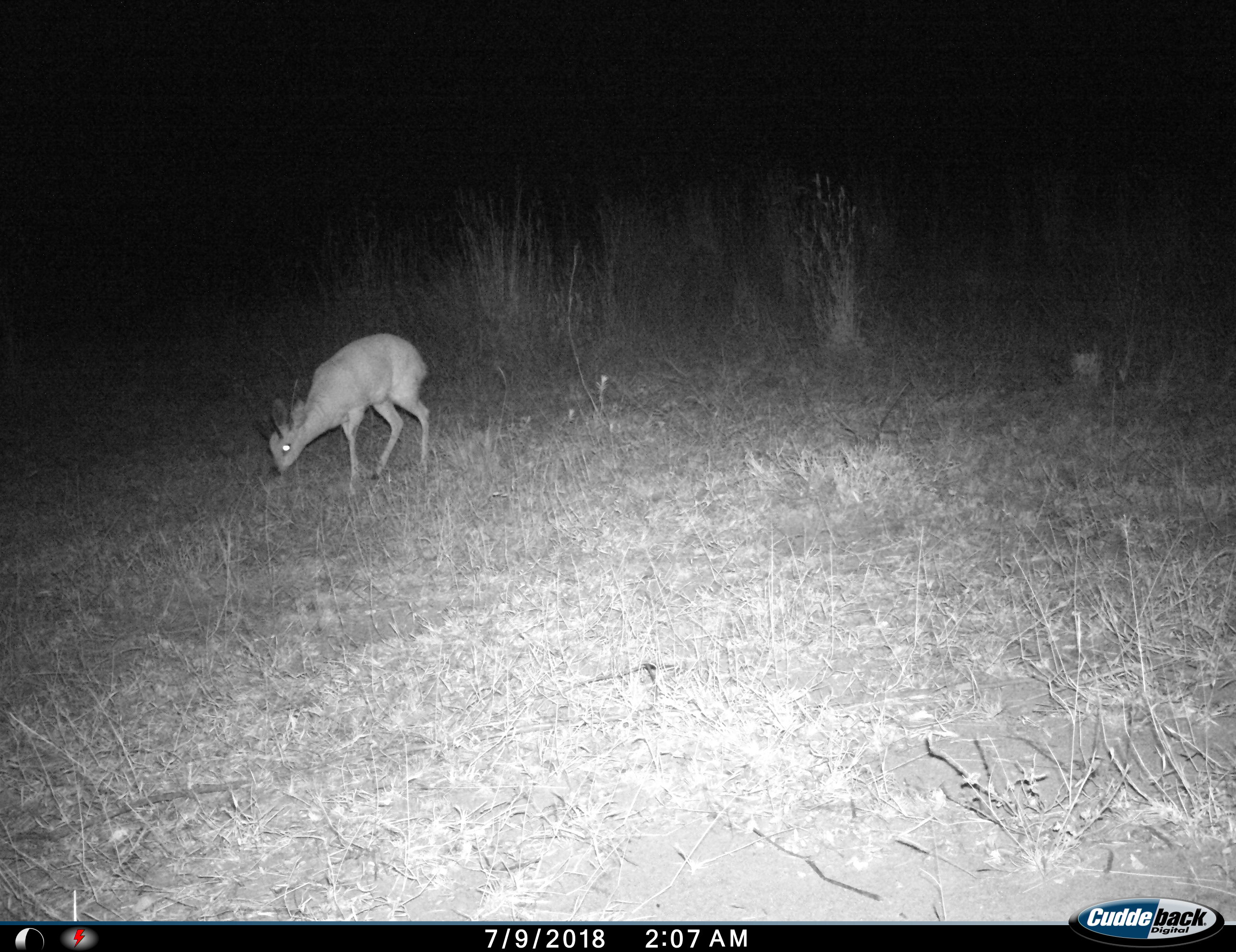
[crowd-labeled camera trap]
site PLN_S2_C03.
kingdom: Animalia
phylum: Chordata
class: Mammalia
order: Artiodactyla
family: Bovidae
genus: Raphicerus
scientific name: Raphicerus campestris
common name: steenbok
Steenbok (Raphicerus campestris), count 1. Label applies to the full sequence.